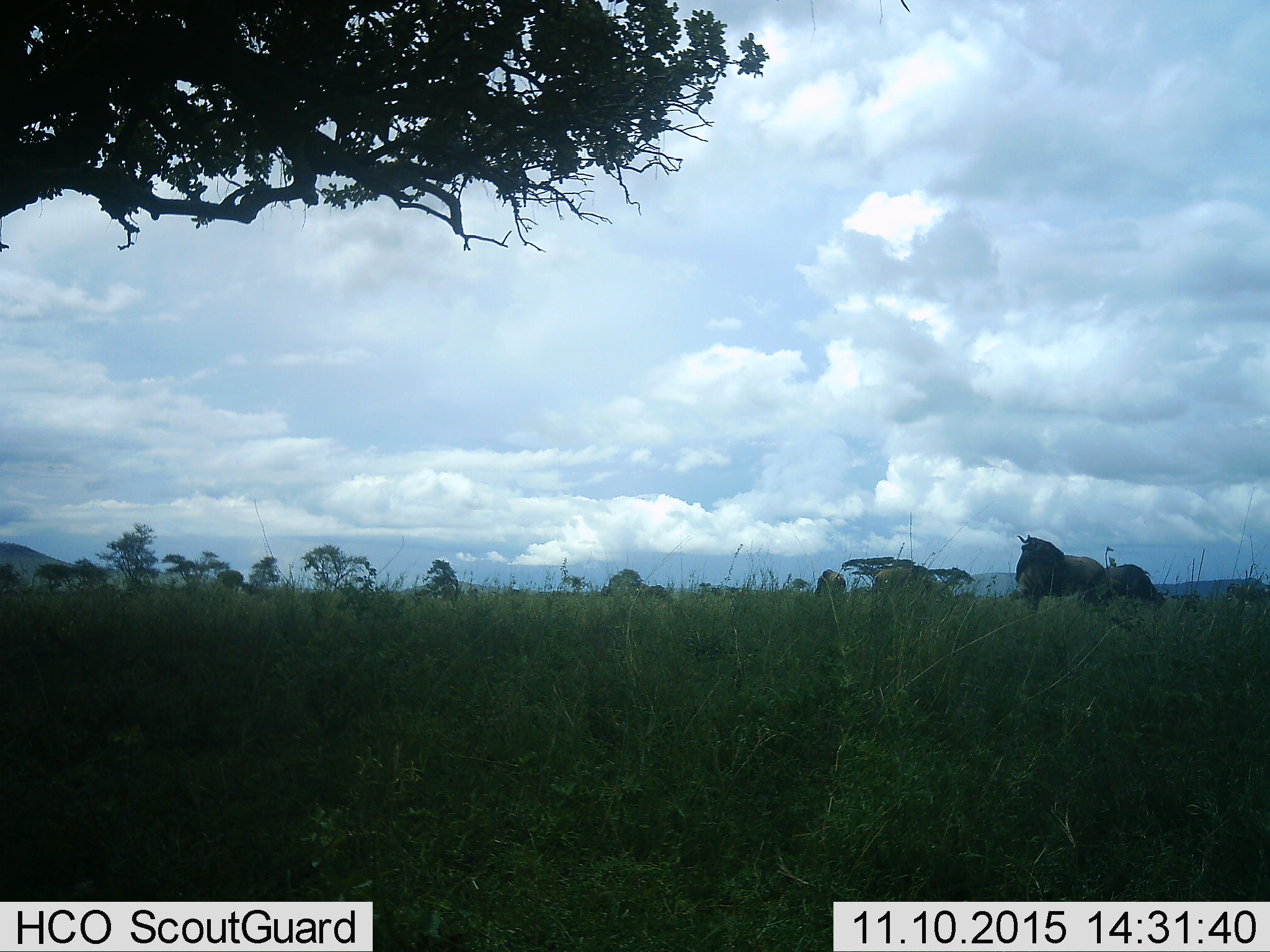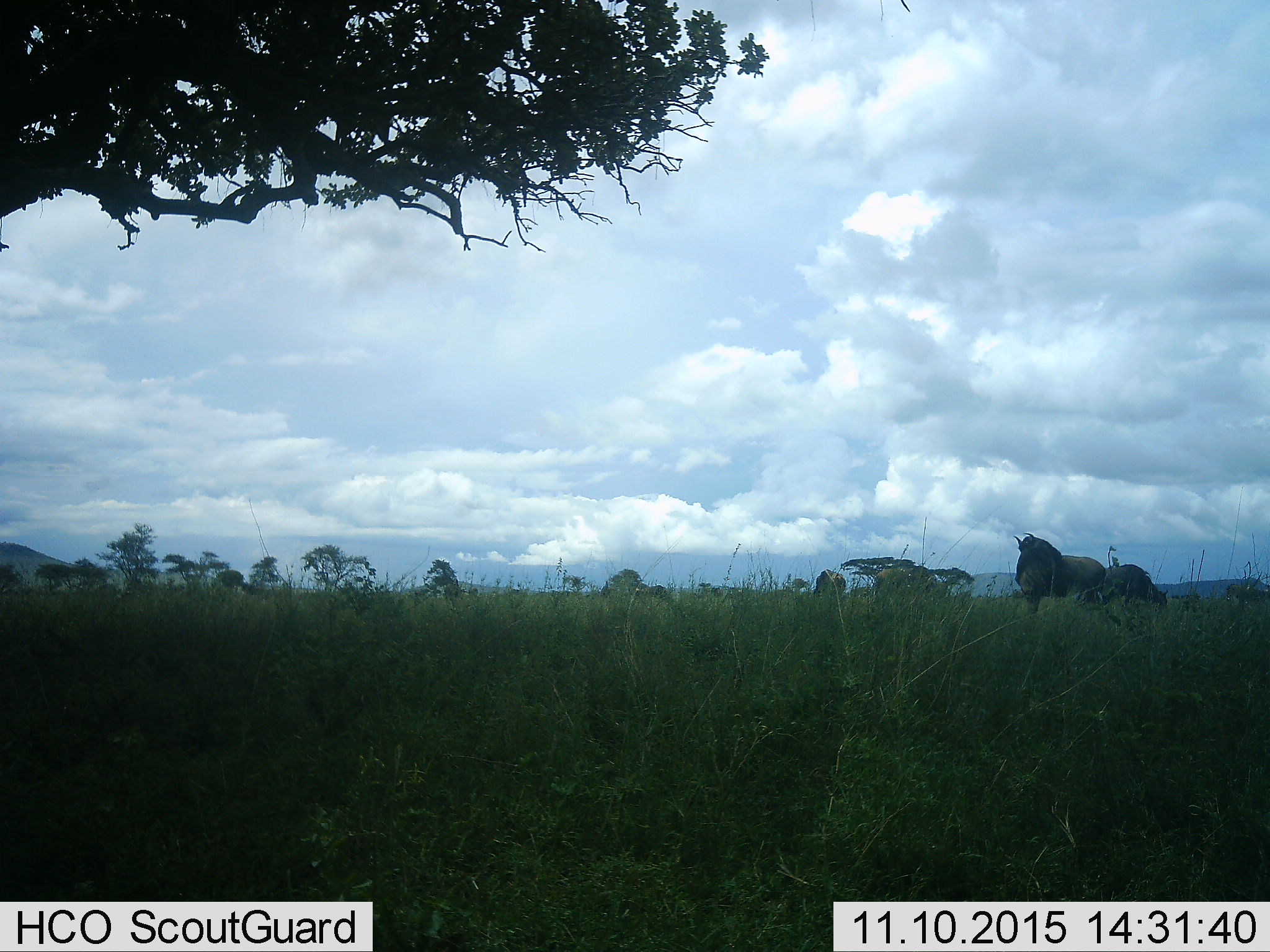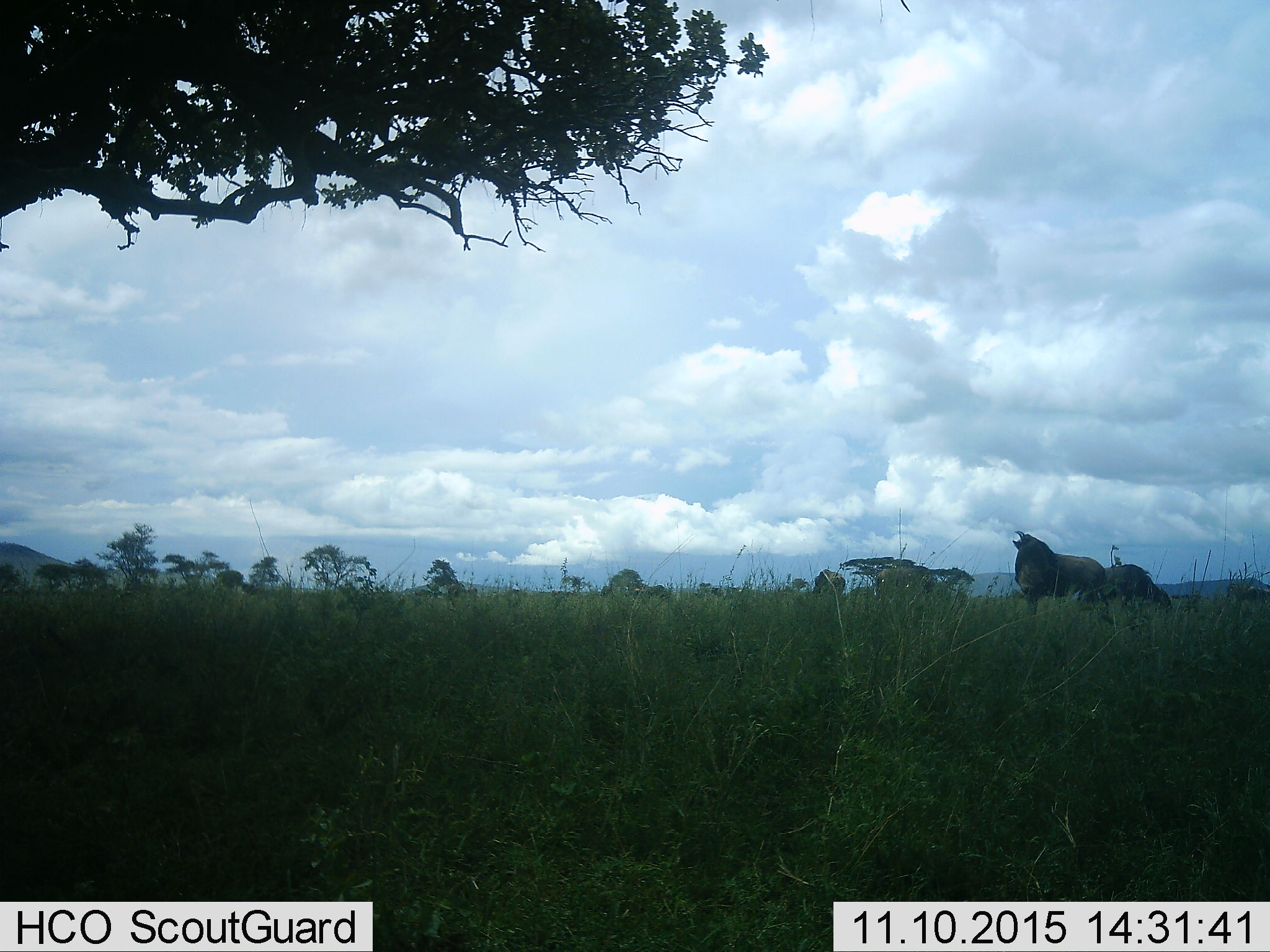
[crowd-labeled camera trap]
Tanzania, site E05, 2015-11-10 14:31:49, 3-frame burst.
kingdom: Animalia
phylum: Chordata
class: Mammalia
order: Artiodactyla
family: Bovidae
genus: Connochaetes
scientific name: Connochaetes taurinus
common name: blue wildebeest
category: wildebeest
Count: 2.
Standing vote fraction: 75%.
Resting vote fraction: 0%.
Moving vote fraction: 17%.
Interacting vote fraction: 8%.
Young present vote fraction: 8%.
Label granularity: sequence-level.